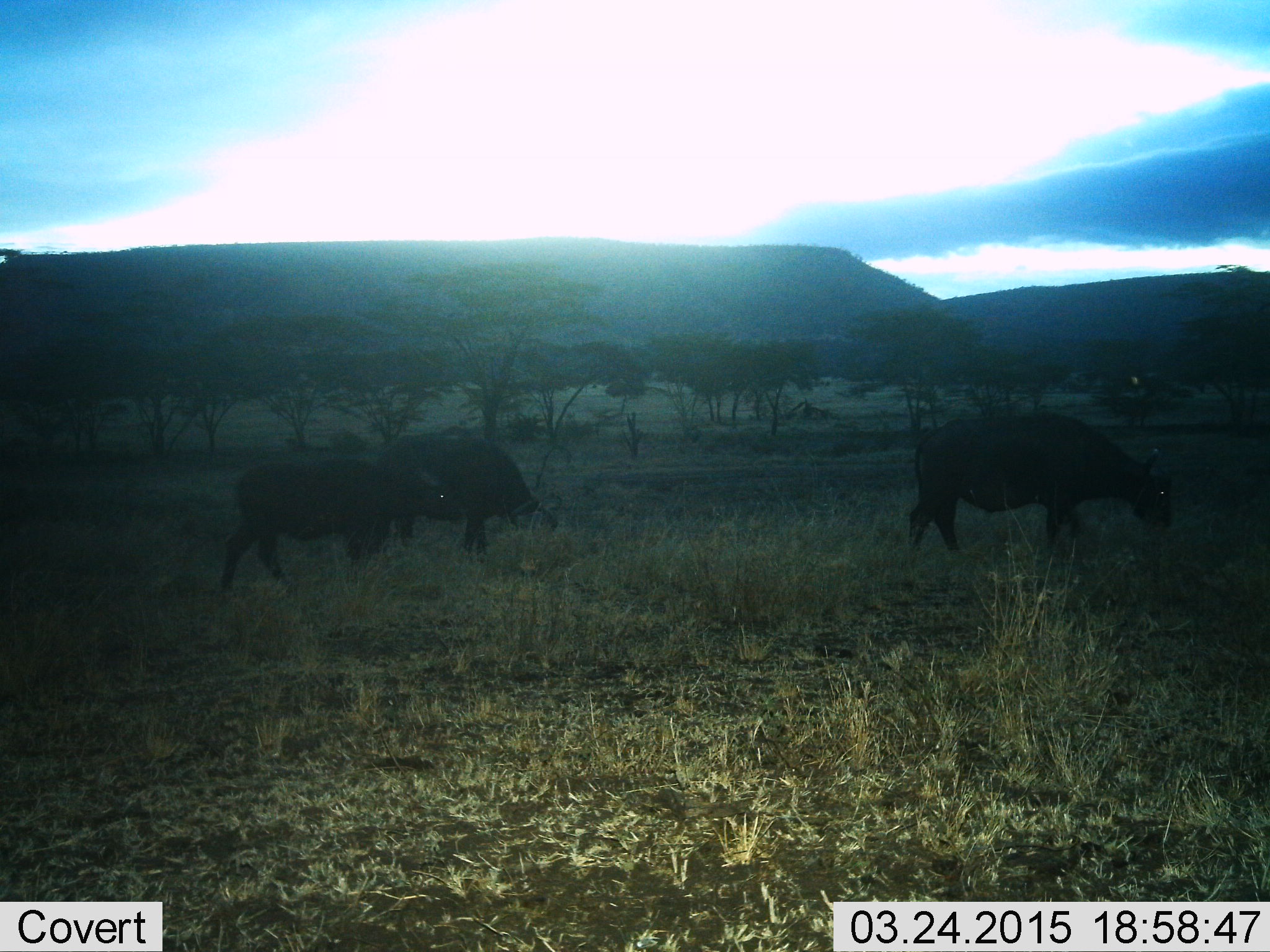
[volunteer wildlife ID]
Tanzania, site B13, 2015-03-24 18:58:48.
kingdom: Animalia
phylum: Chordata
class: Mammalia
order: Artiodactyla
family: Bovidae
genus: Syncerus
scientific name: Syncerus caffer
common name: cape buffalo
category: buffalo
Buffalo (cape buffalo) (Syncerus caffer), count 3. Behavior (volunteer vote fractions): standing 50%, resting 0%, moving 80%, interacting 0%. Young present (vote fraction): 30%. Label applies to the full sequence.